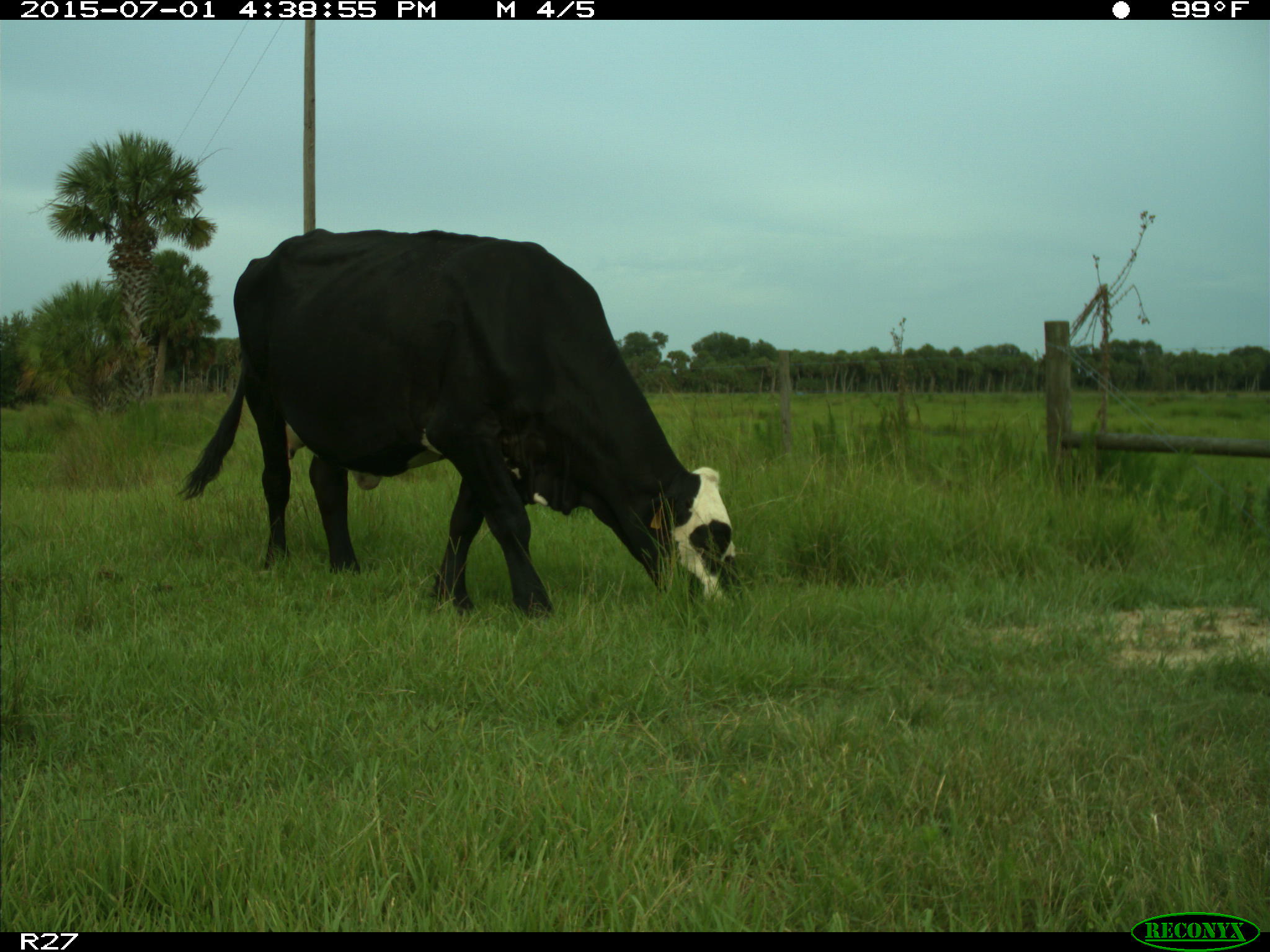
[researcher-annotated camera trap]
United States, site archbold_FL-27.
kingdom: Animalia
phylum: Chordata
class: Mammalia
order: Artiodactyla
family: Bovidae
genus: Bos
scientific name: Bos taurus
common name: domestic cow